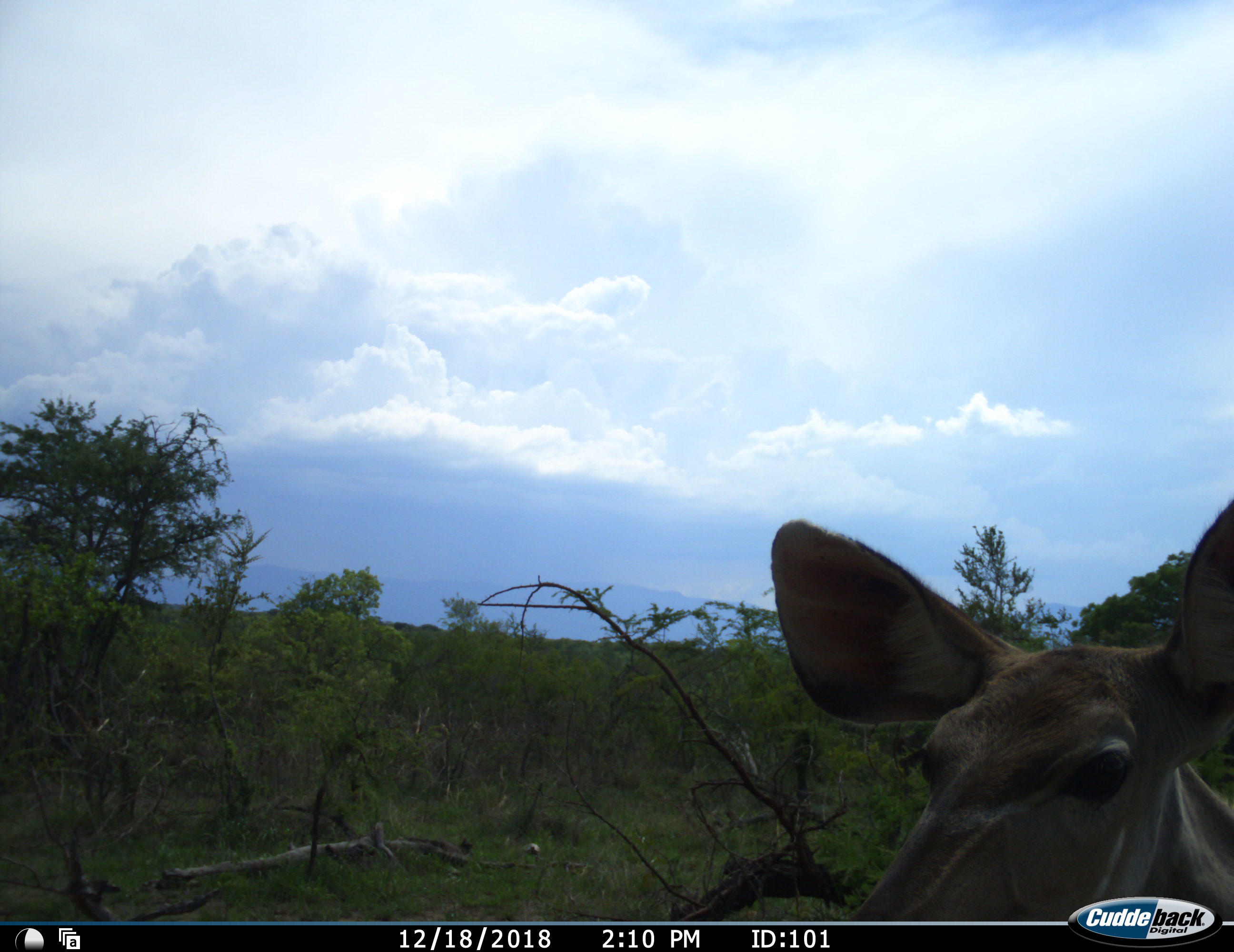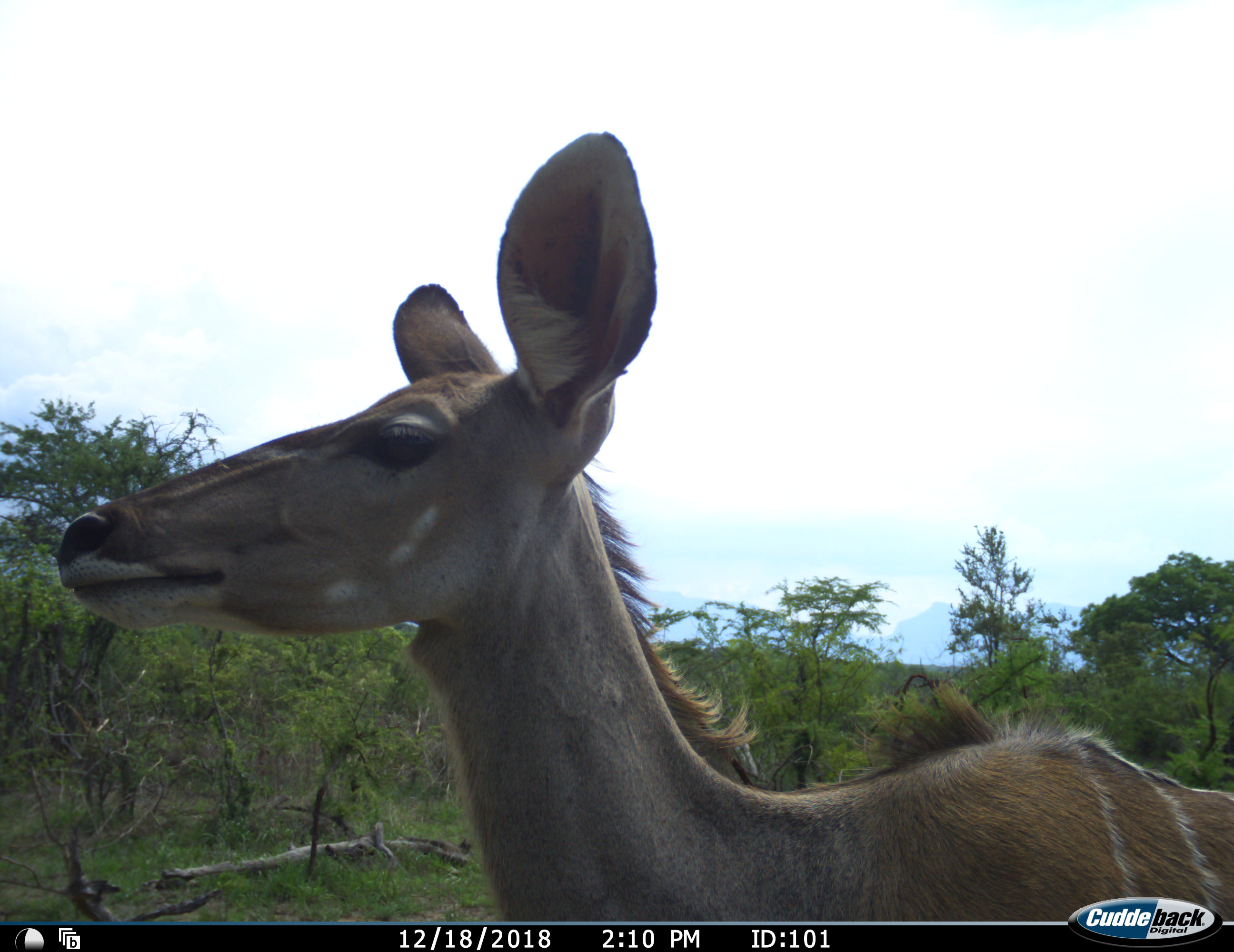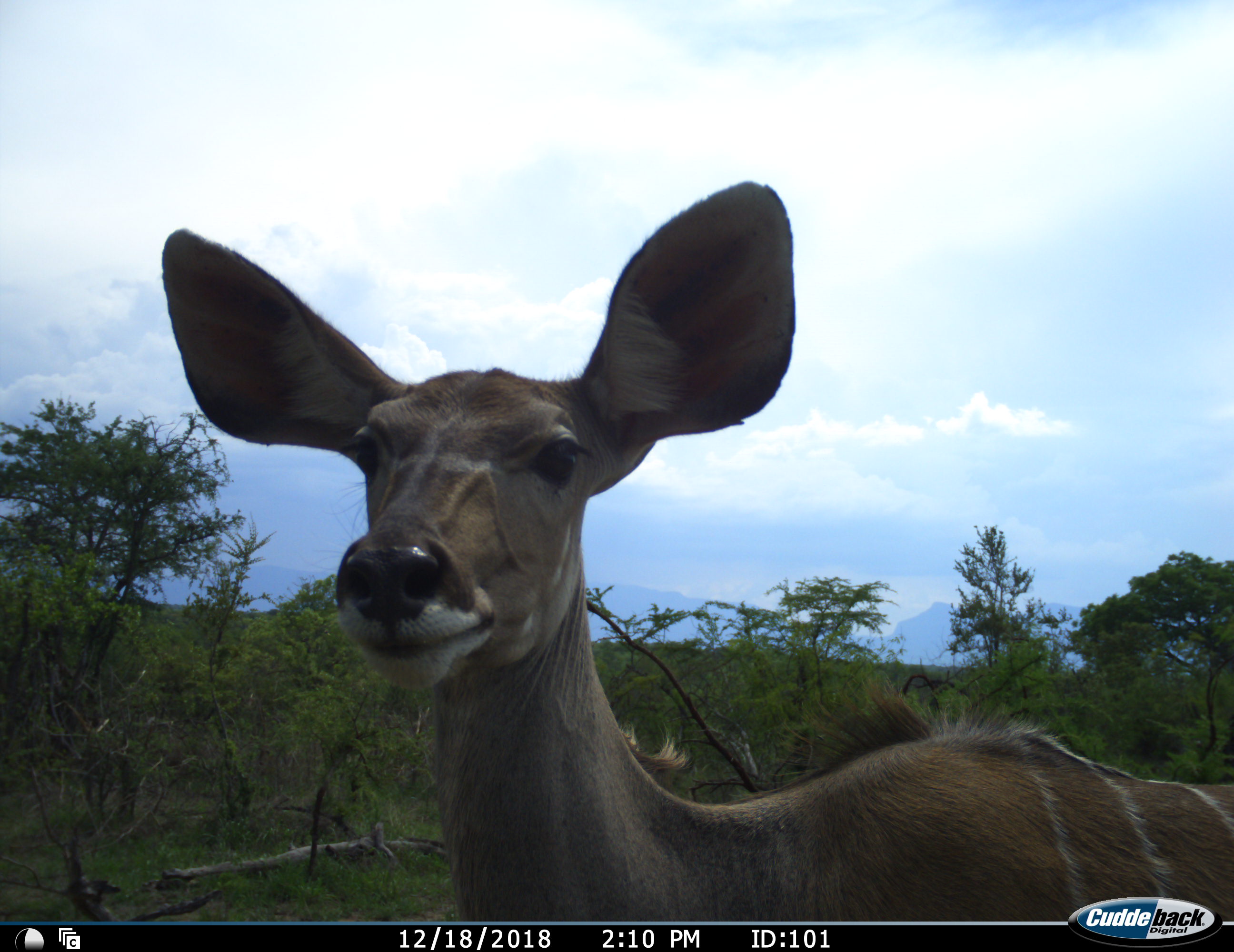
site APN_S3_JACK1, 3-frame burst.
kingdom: Animalia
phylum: Chordata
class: Mammalia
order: Artiodactyla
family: Bovidae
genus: Tragelaphus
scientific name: Tragelaphus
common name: kudu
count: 1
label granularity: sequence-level